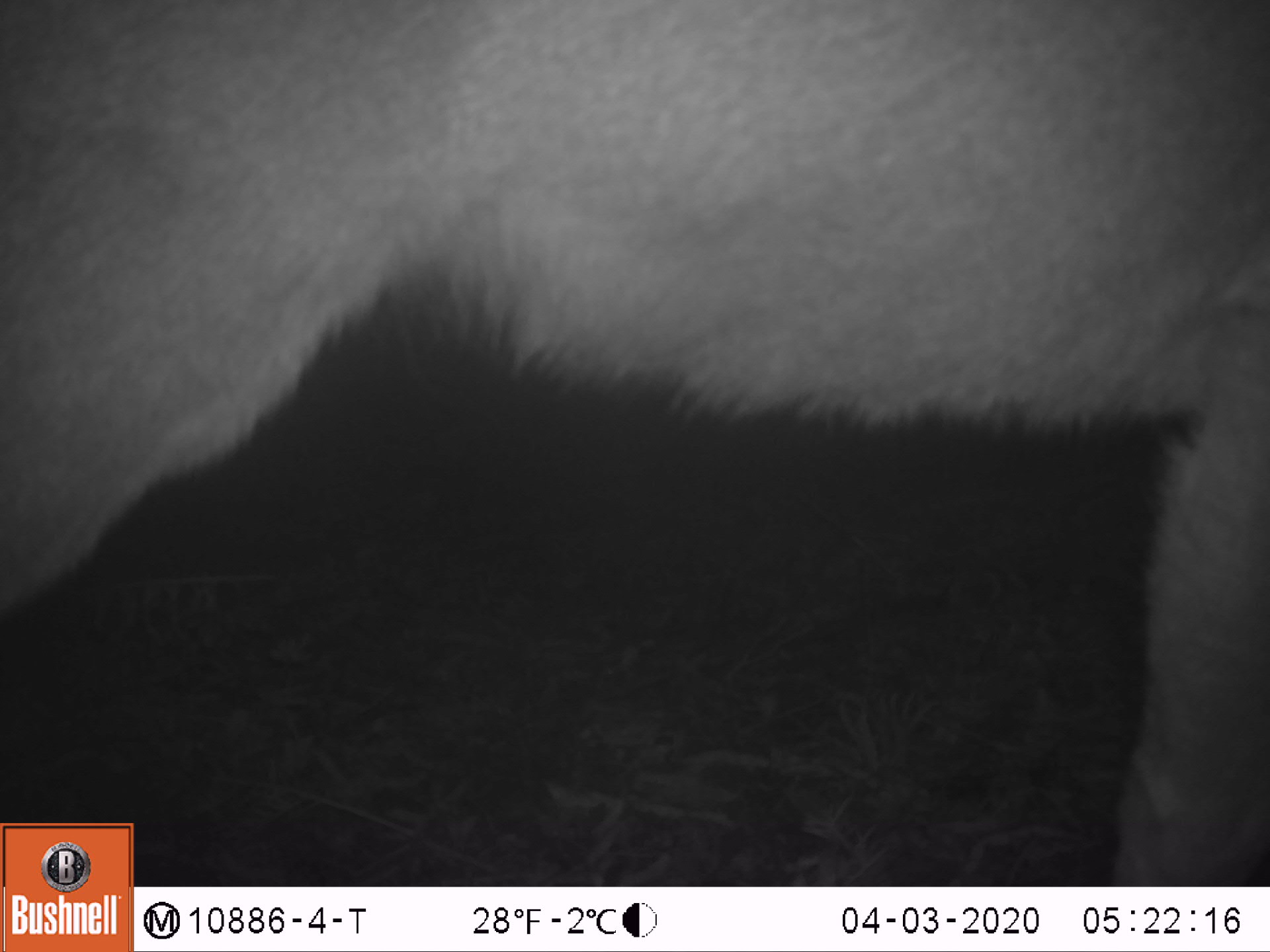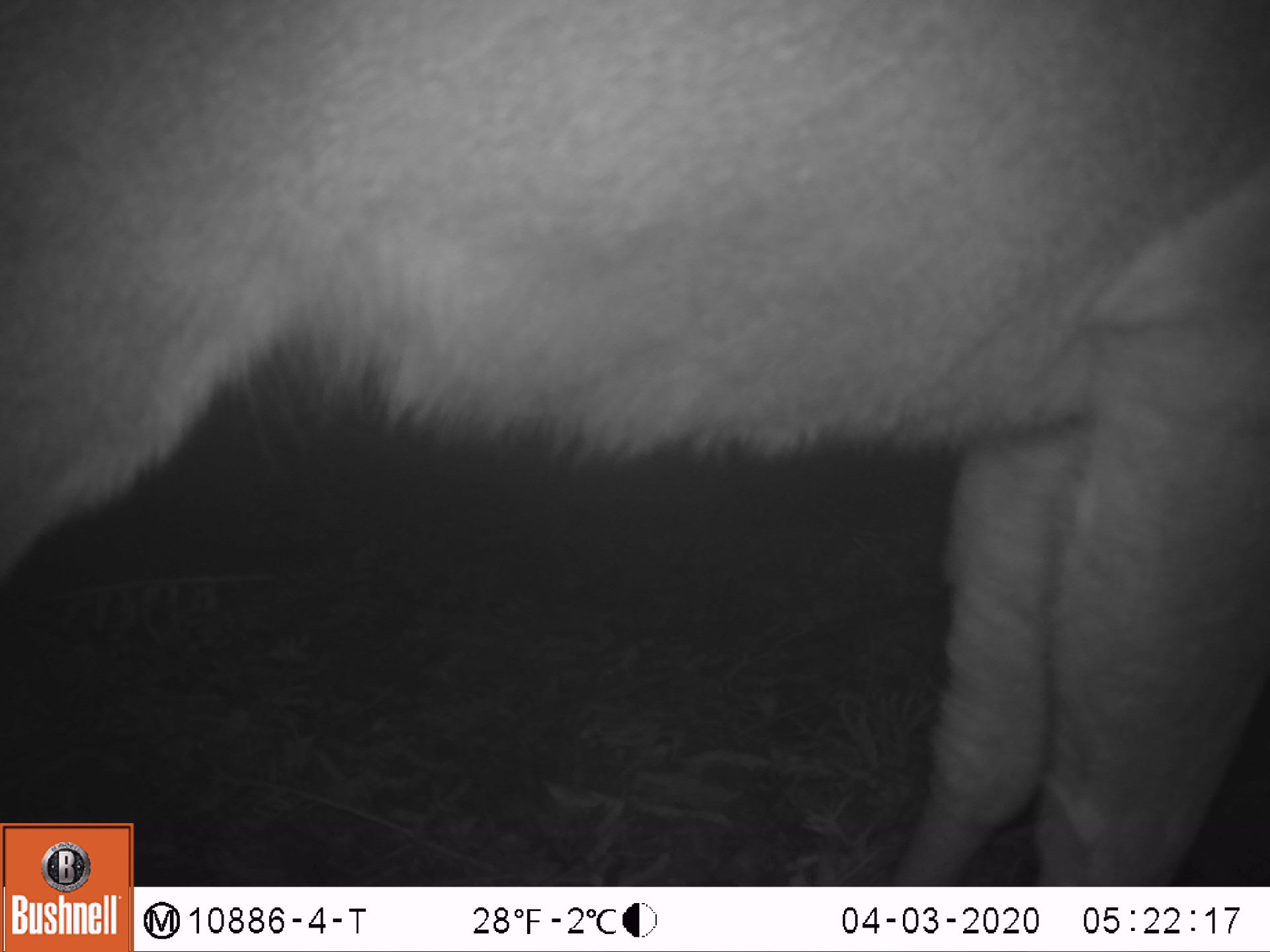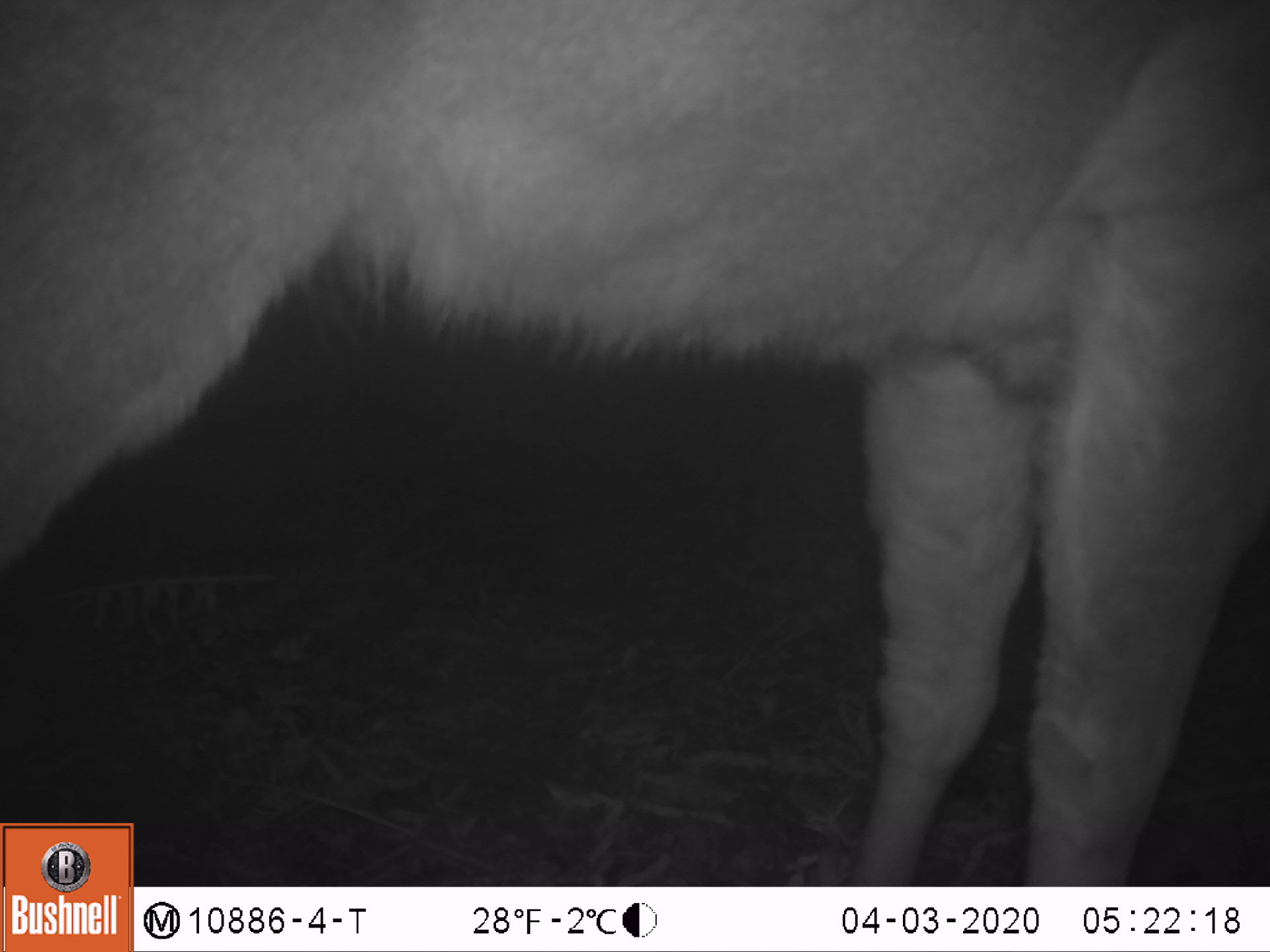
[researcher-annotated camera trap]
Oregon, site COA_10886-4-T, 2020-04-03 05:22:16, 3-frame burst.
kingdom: Animalia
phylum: Chordata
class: Mammalia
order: Artiodactyla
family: Cervidae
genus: Odocoileus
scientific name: Odocoileus hemionus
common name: black-tailed deer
Black-tailed deer (Odocoileus hemionus).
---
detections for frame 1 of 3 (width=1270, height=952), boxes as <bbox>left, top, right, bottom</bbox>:
black-tailed deer: <bbox>0, 1, 1259, 818</bbox>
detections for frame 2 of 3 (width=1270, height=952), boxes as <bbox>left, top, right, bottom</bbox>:
black-tailed deer: <bbox>0, 3, 1259, 814</bbox>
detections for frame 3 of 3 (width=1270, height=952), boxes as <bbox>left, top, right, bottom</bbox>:
black-tailed deer: <bbox>0, 0, 1259, 812</bbox>